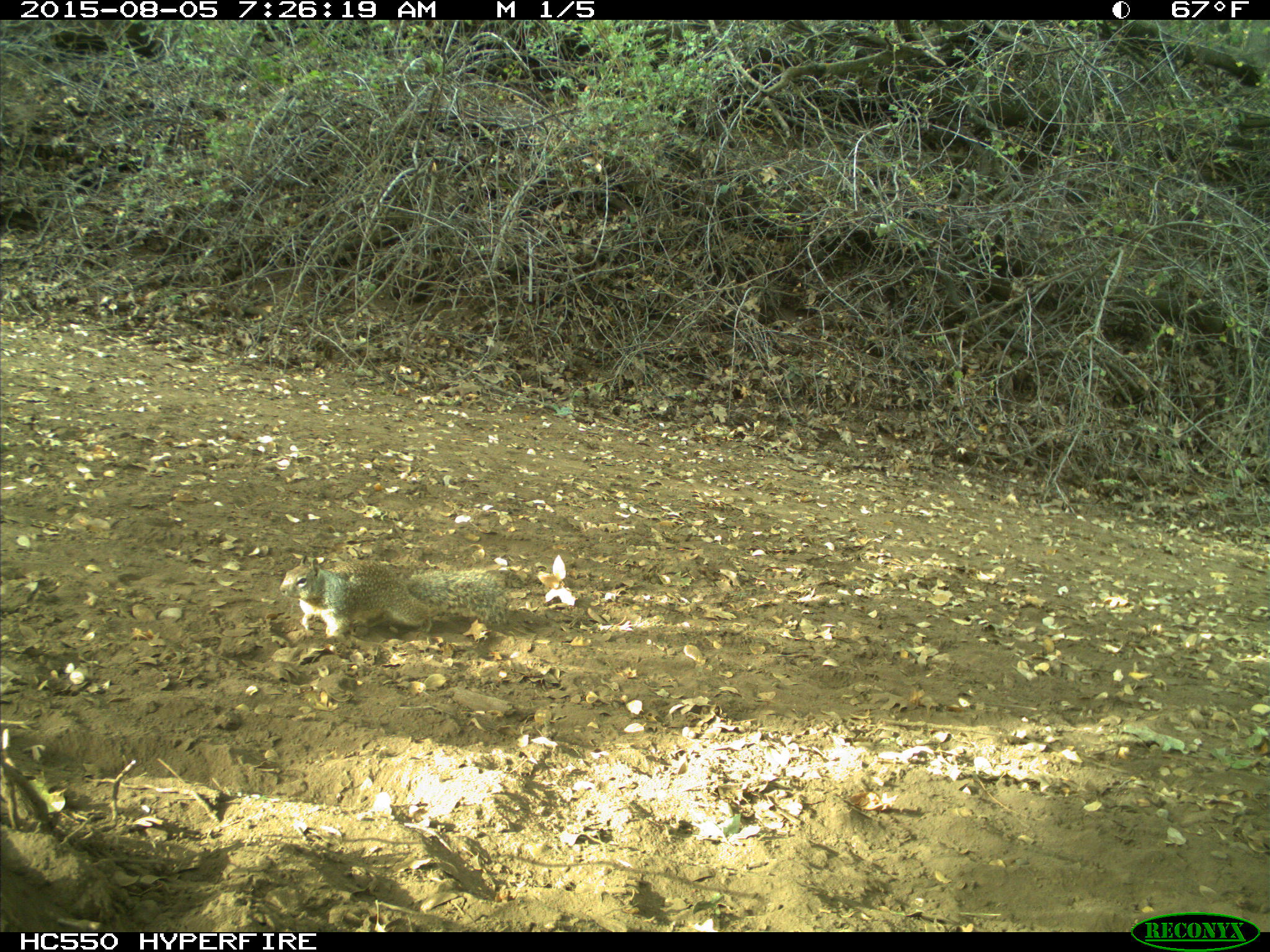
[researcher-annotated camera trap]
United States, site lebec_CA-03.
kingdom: Animalia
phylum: Chordata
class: Mammalia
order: Rodentia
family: Sciuridae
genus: Otospermophilus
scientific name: Otospermophilus beecheyi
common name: california ground squirrel